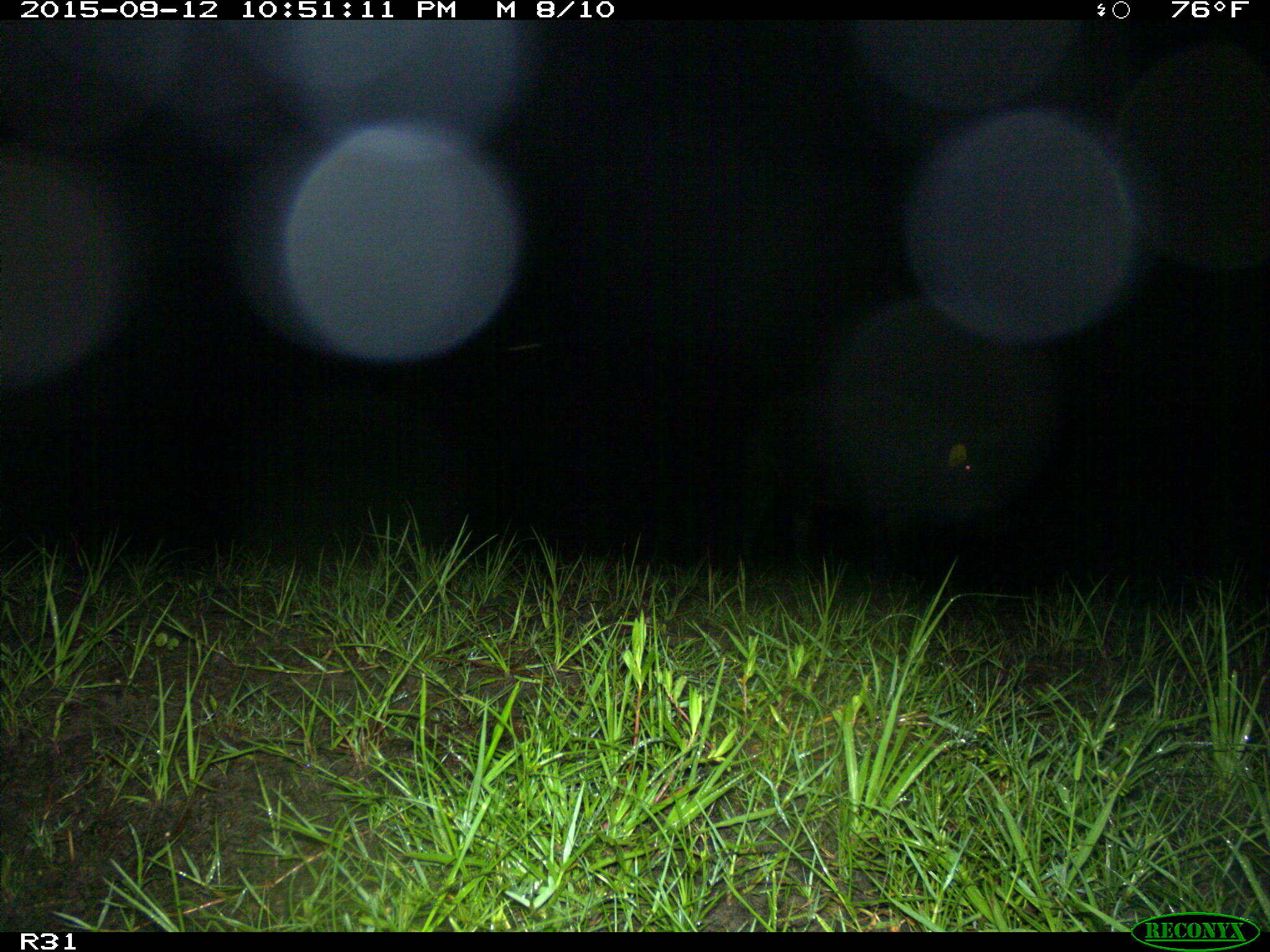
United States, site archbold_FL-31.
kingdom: Animalia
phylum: Chordata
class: Mammalia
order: Artiodactyla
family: Suidae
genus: Sus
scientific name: Sus scrofa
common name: wild boar